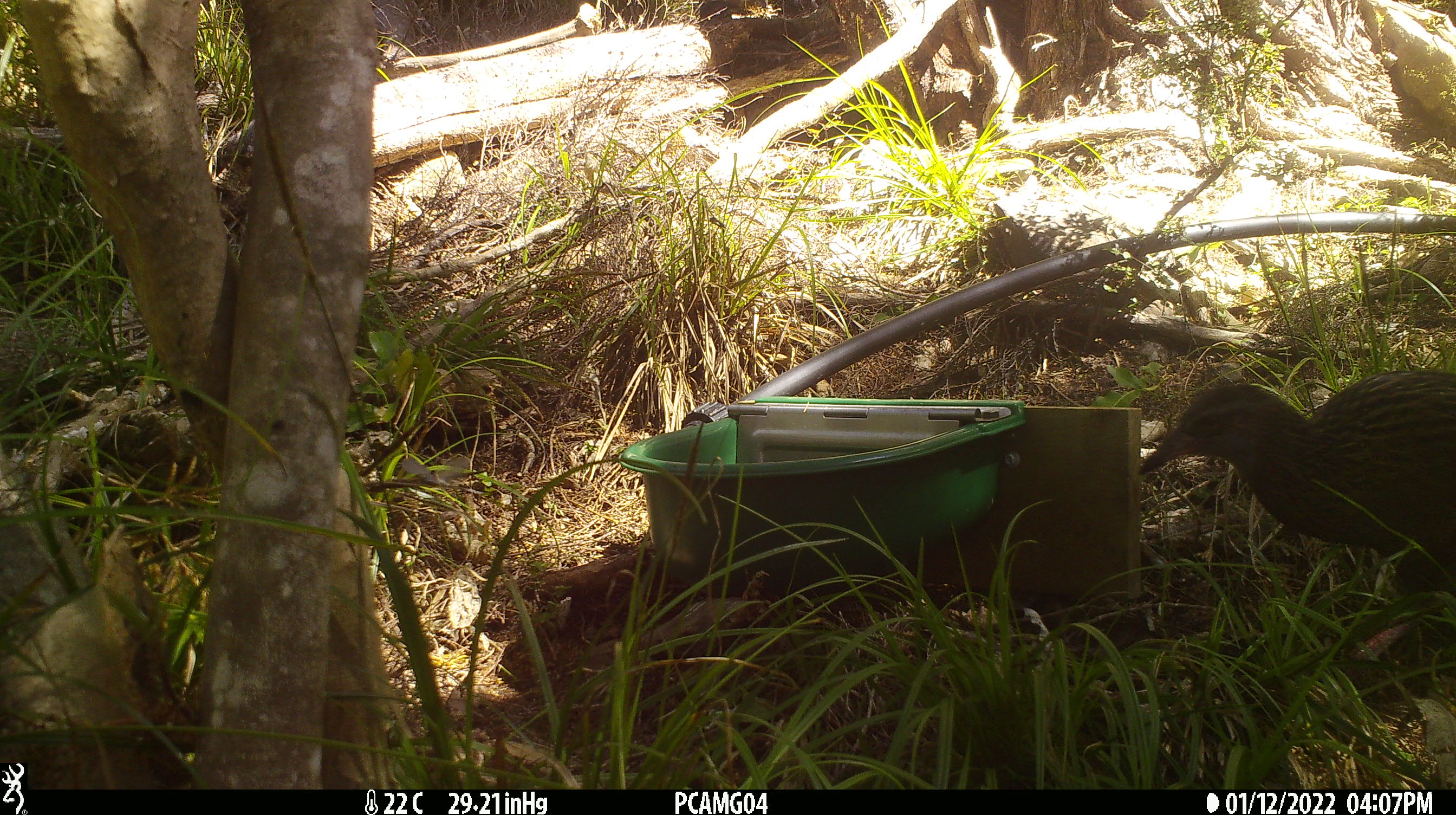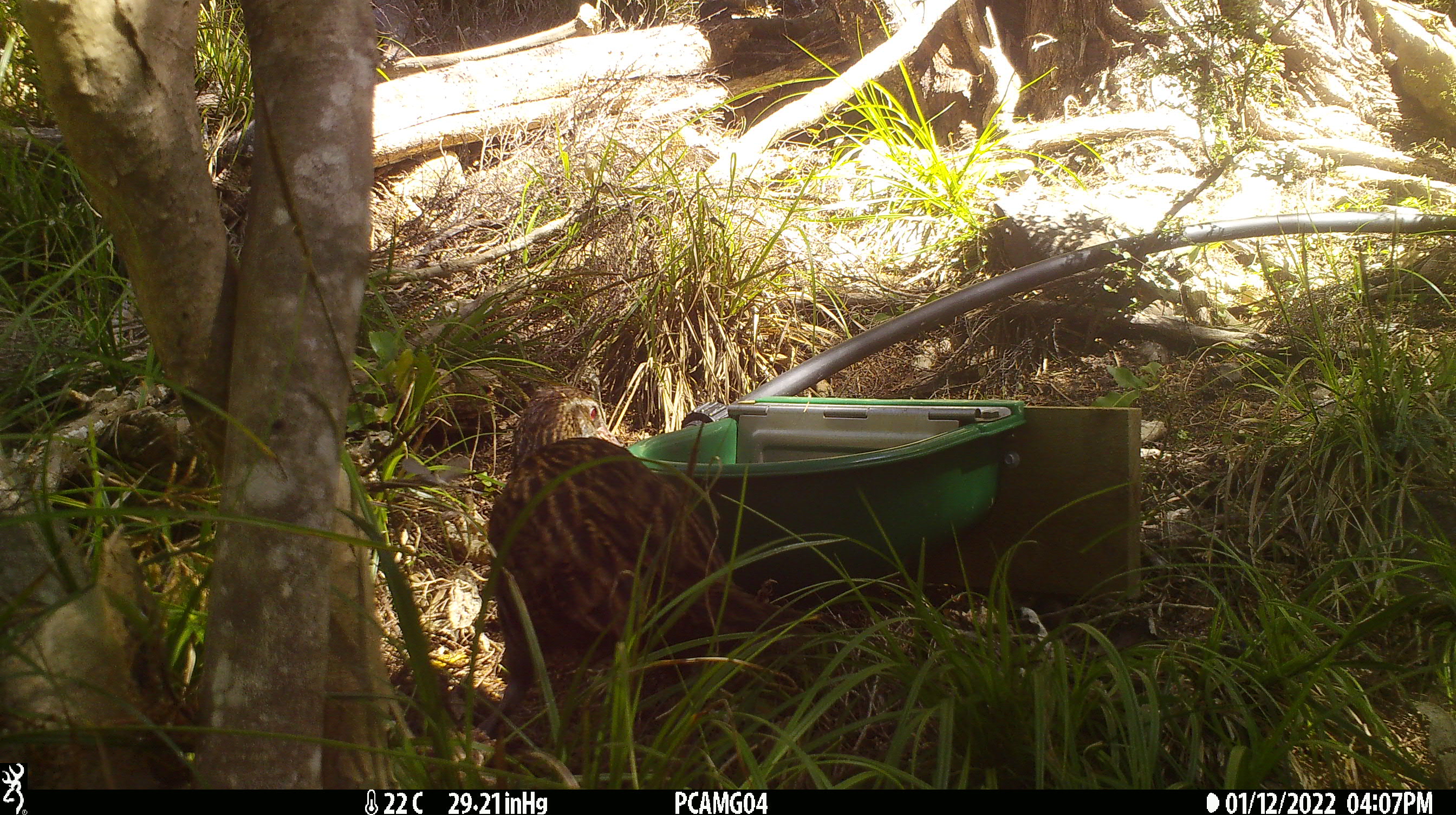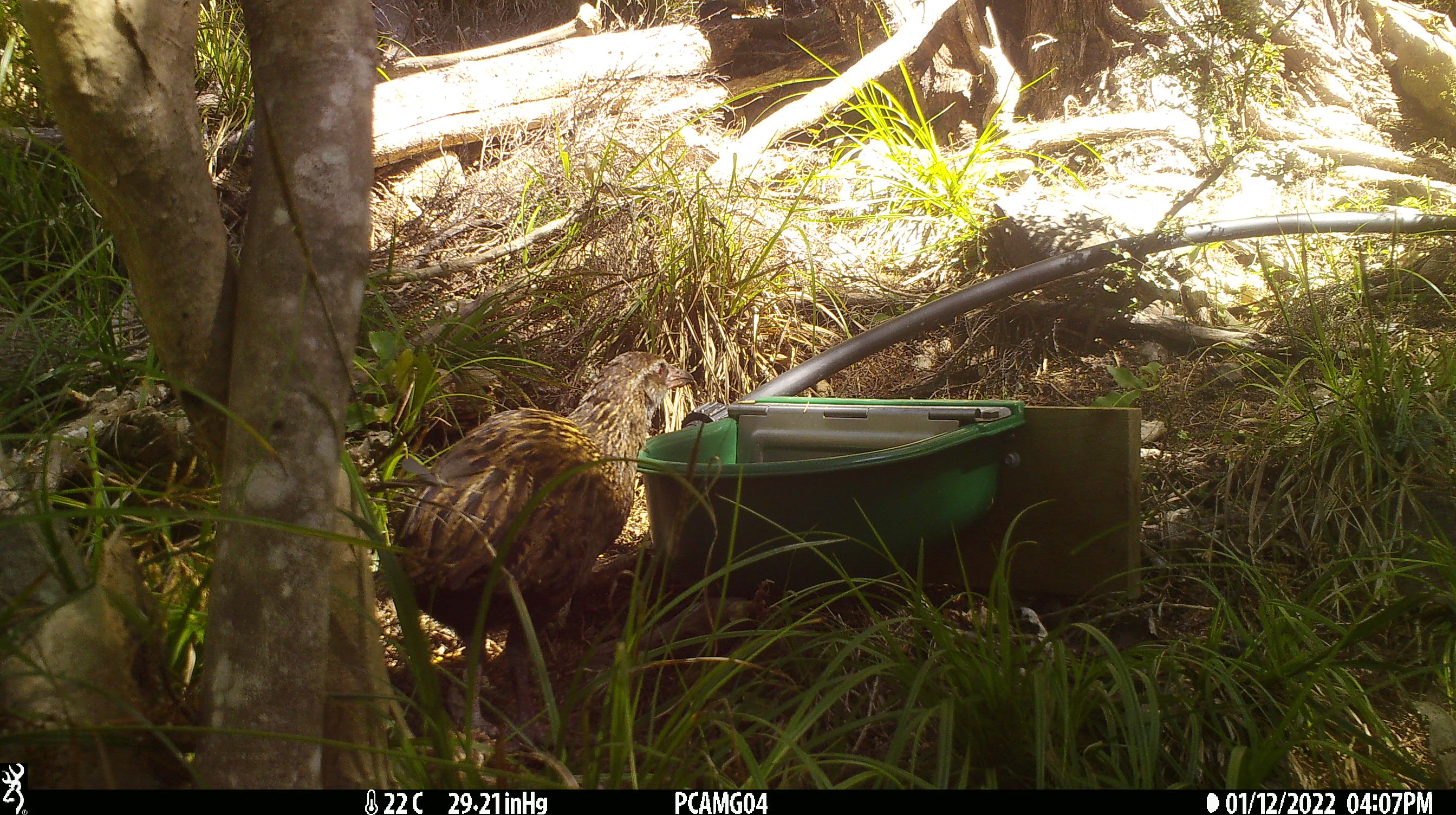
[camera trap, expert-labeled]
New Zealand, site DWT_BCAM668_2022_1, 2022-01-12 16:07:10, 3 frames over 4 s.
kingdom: Animalia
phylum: Chordata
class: Aves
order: Gruiformes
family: Rallidae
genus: Gallirallus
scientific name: Gallirallus australis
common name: weka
Weka (Gallirallus australis).